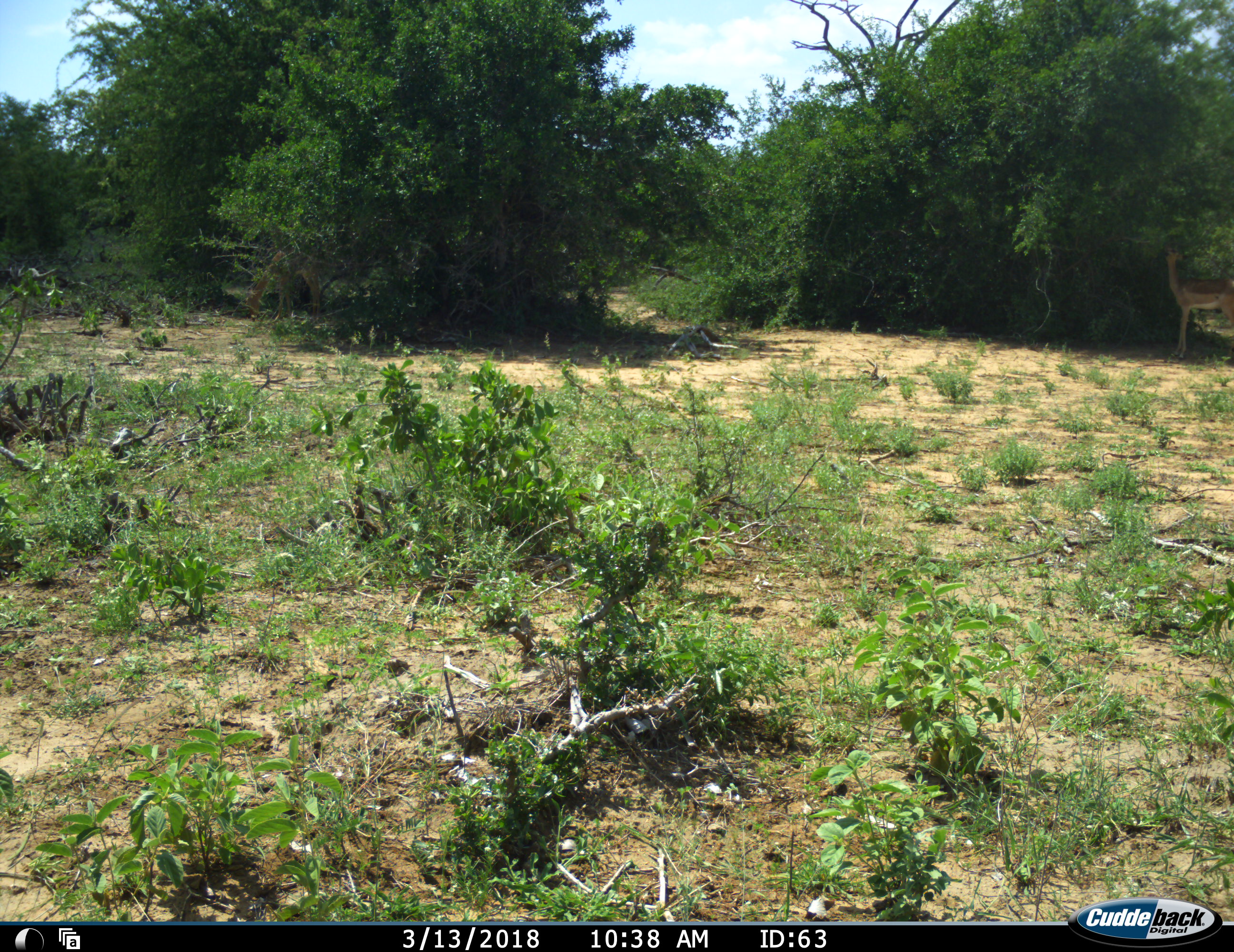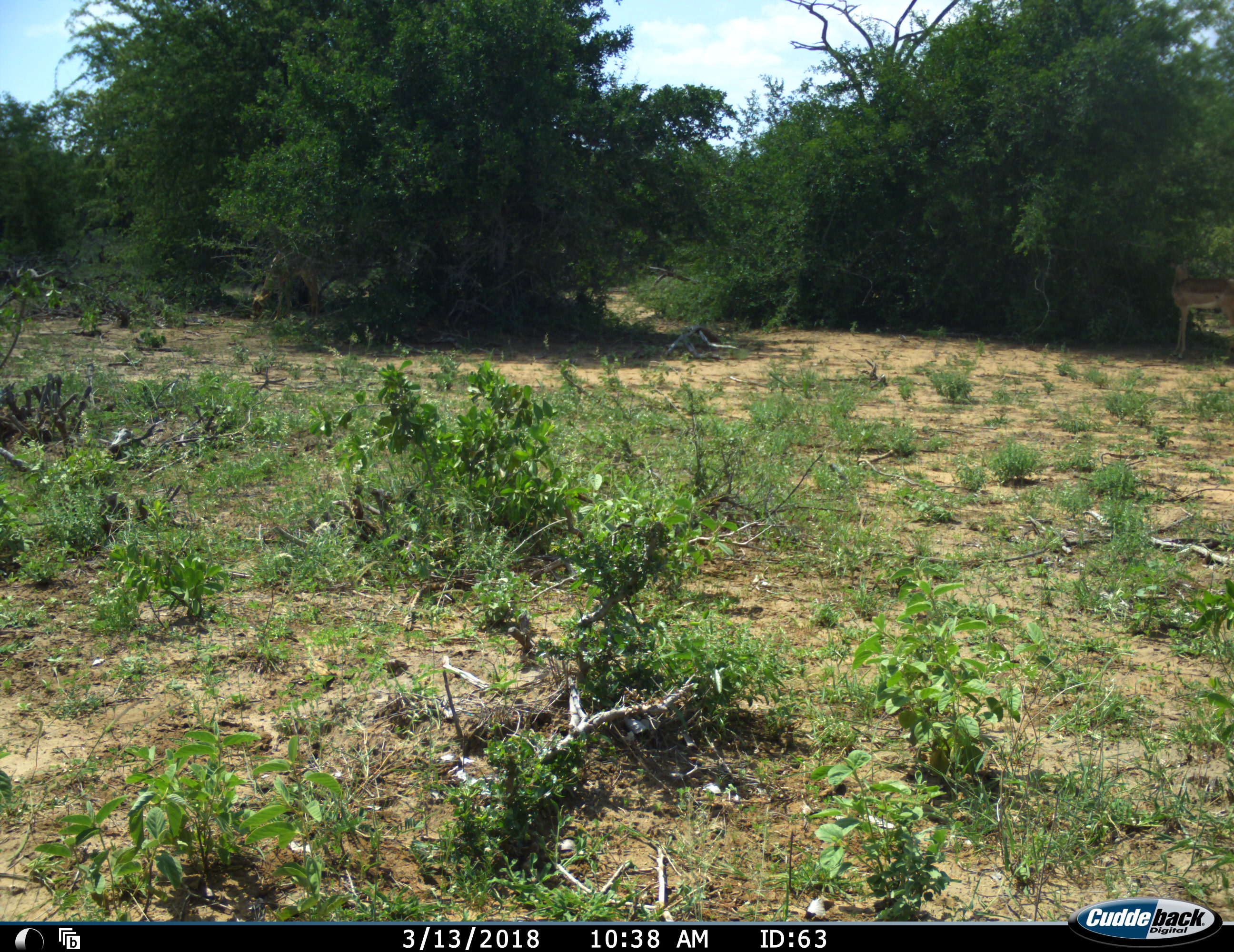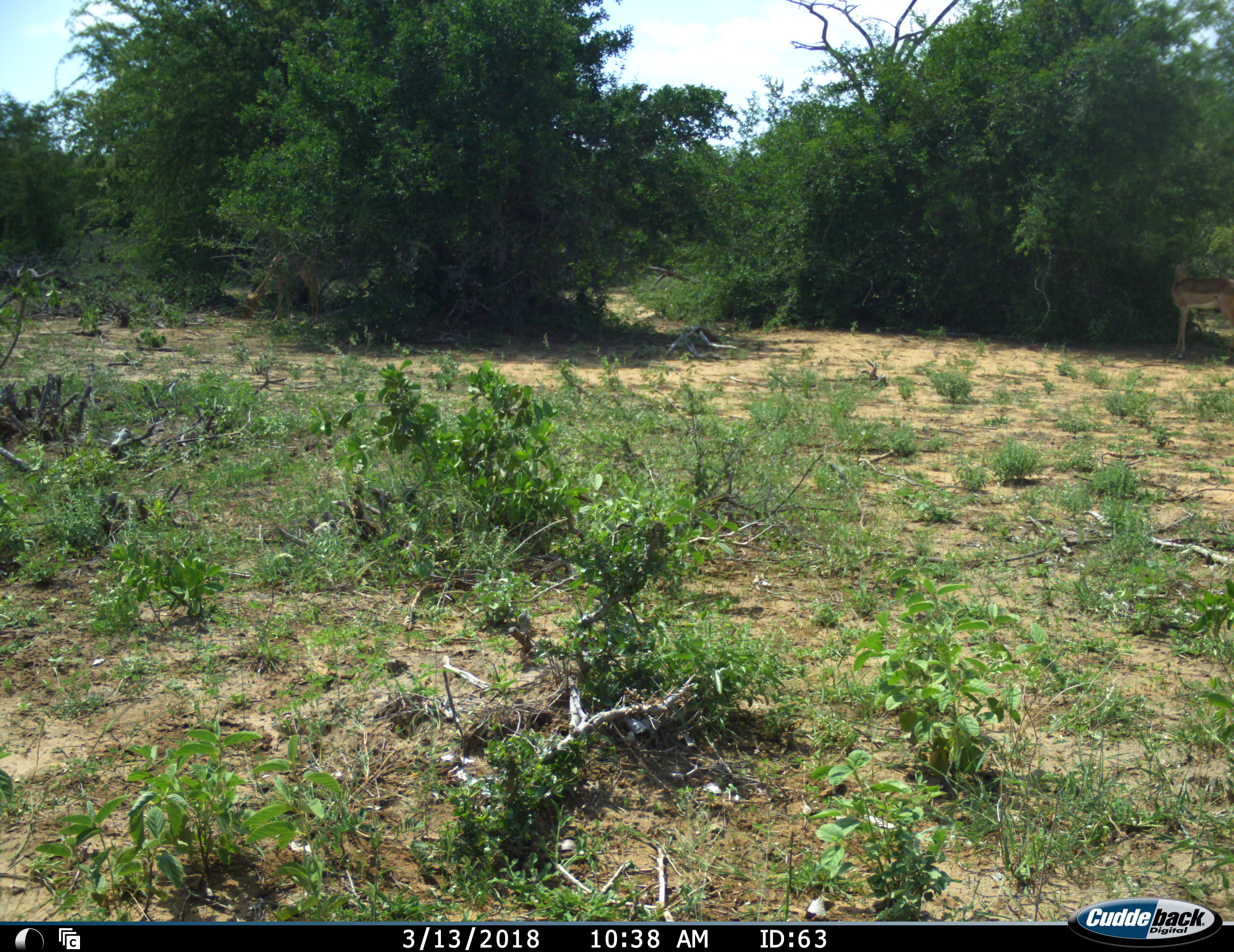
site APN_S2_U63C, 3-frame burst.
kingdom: Animalia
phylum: Chordata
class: Mammalia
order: Artiodactyla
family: Bovidae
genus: Aepyceros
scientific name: Aepyceros melampus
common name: impala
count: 2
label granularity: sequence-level